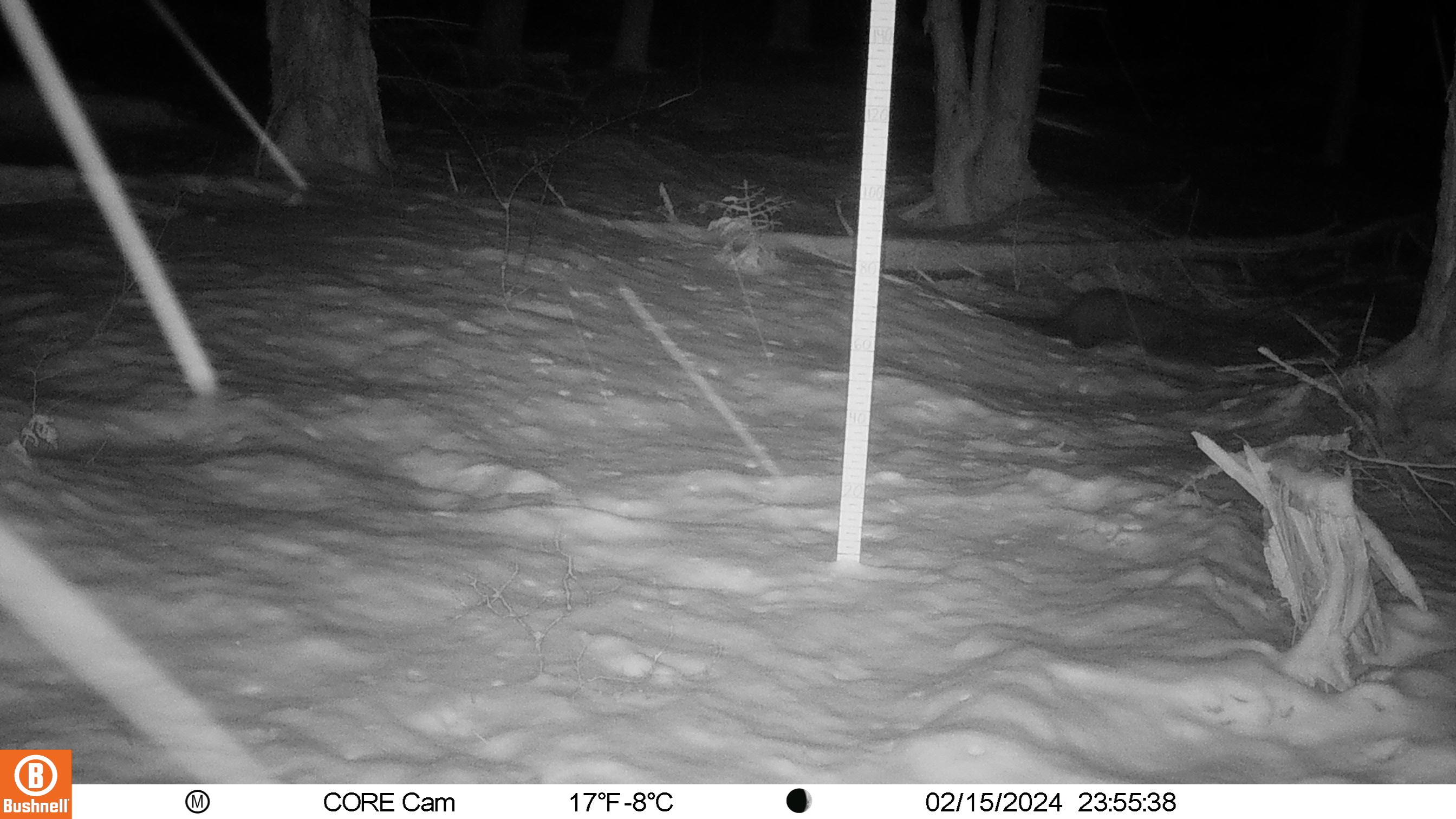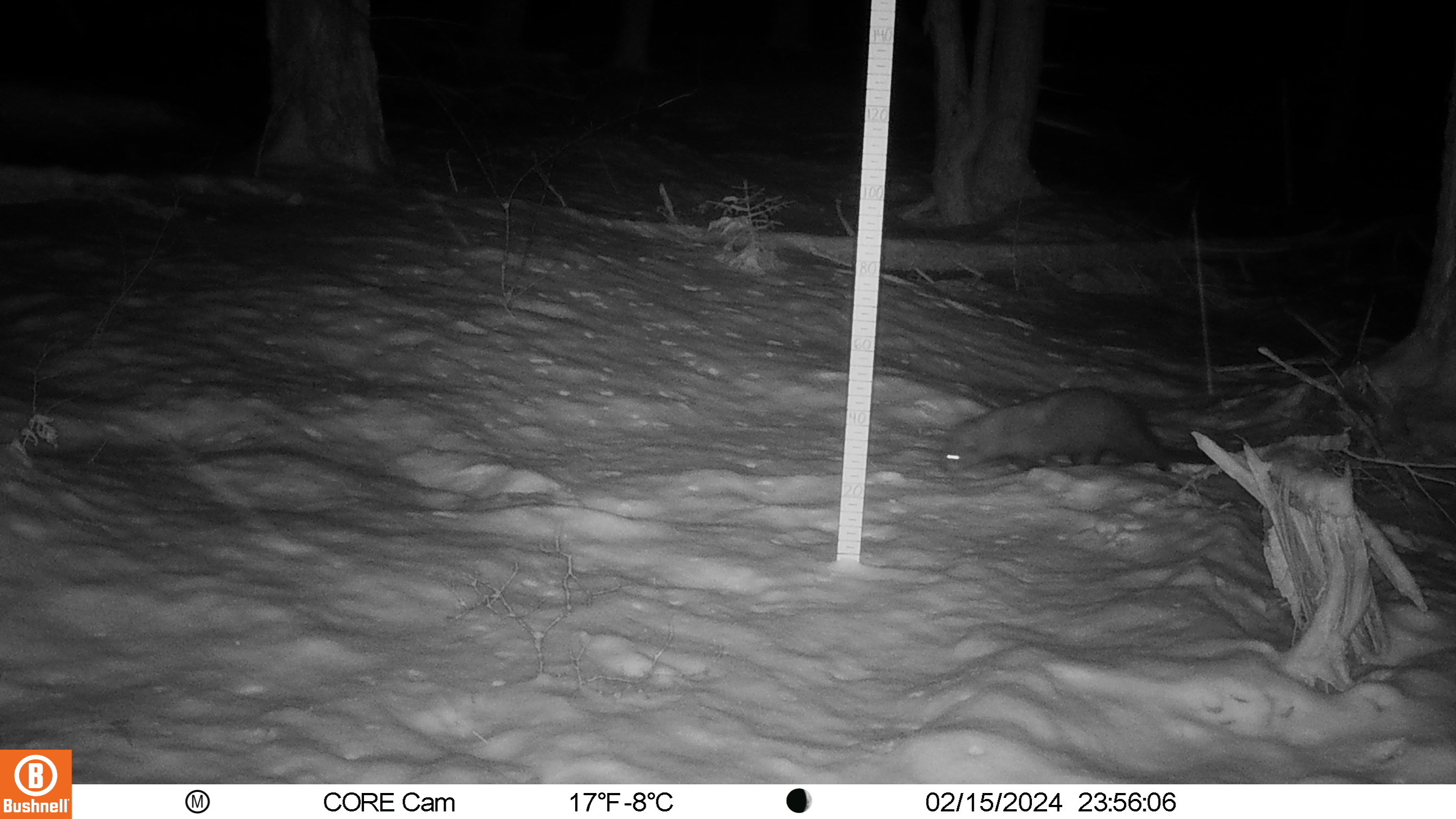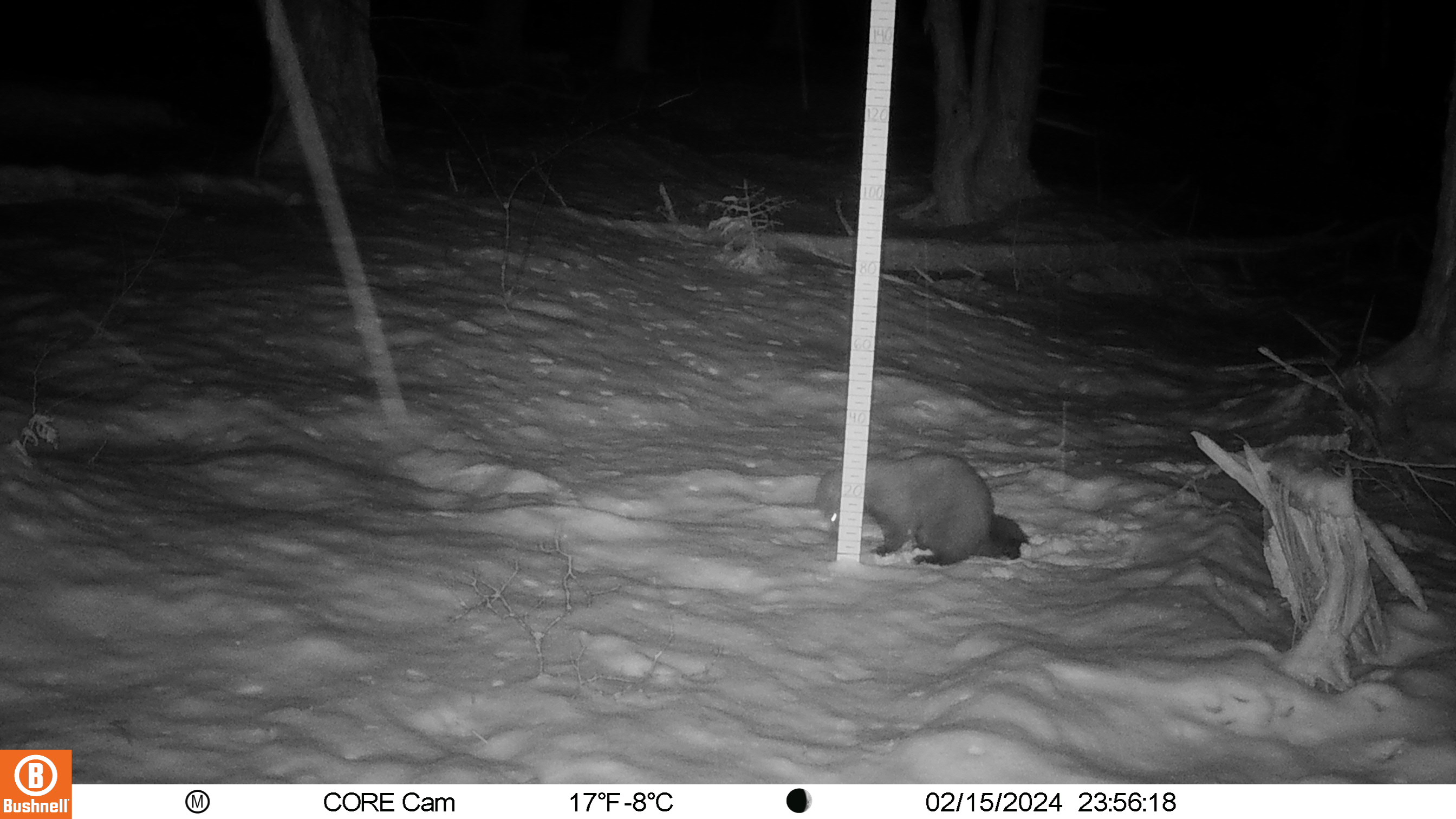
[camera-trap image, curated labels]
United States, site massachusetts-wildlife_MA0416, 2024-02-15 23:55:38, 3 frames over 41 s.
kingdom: Animalia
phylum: Chordata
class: Mammalia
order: Carnivora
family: Mustelidae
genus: Pekania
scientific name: Pekania pennanti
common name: fisher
Fisher (Pekania pennanti).